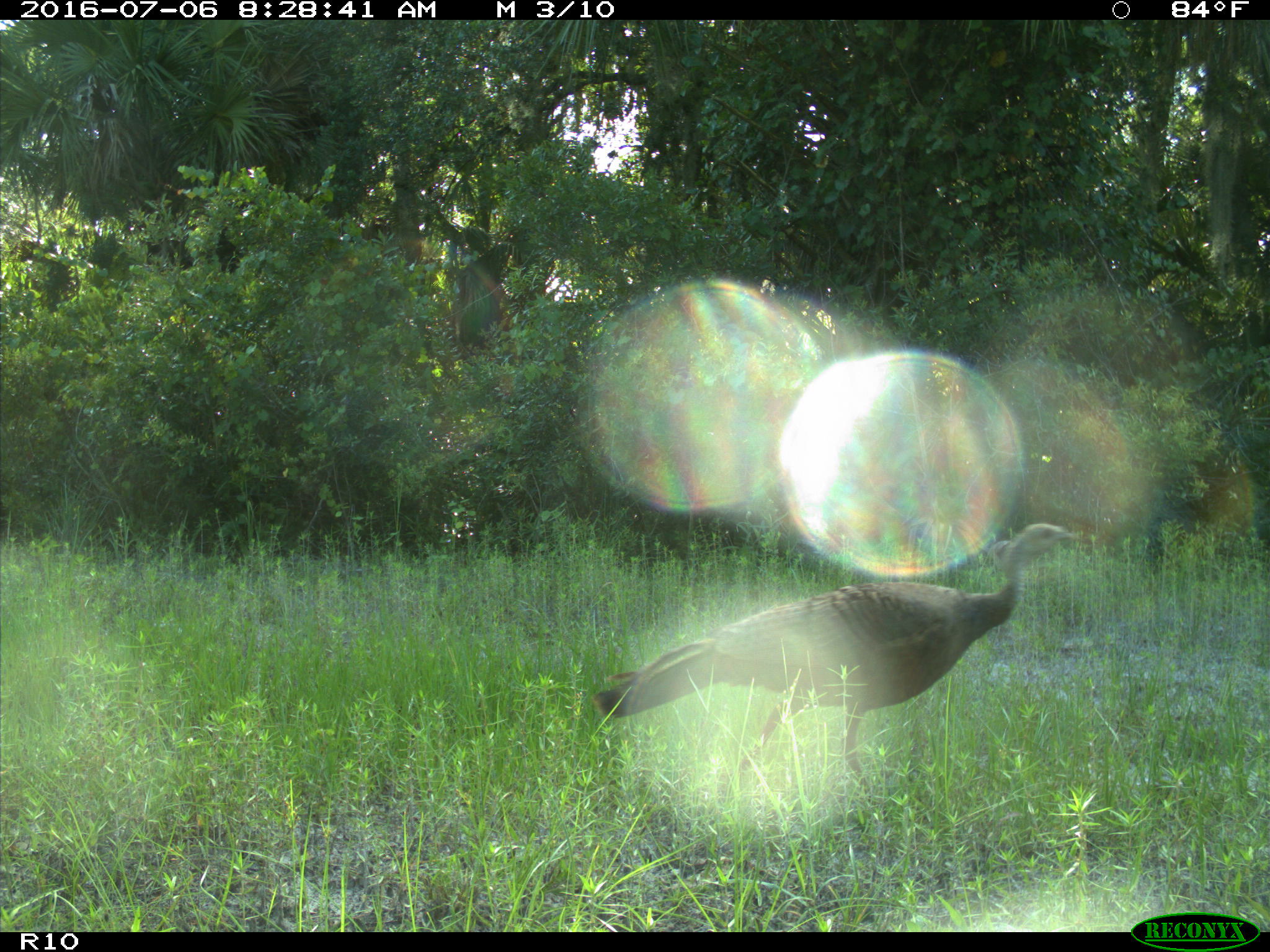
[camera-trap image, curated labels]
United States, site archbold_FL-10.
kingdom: Animalia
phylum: Chordata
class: Aves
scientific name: Aves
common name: birds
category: unidentified bird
Unidentified bird (birds) (Aves).